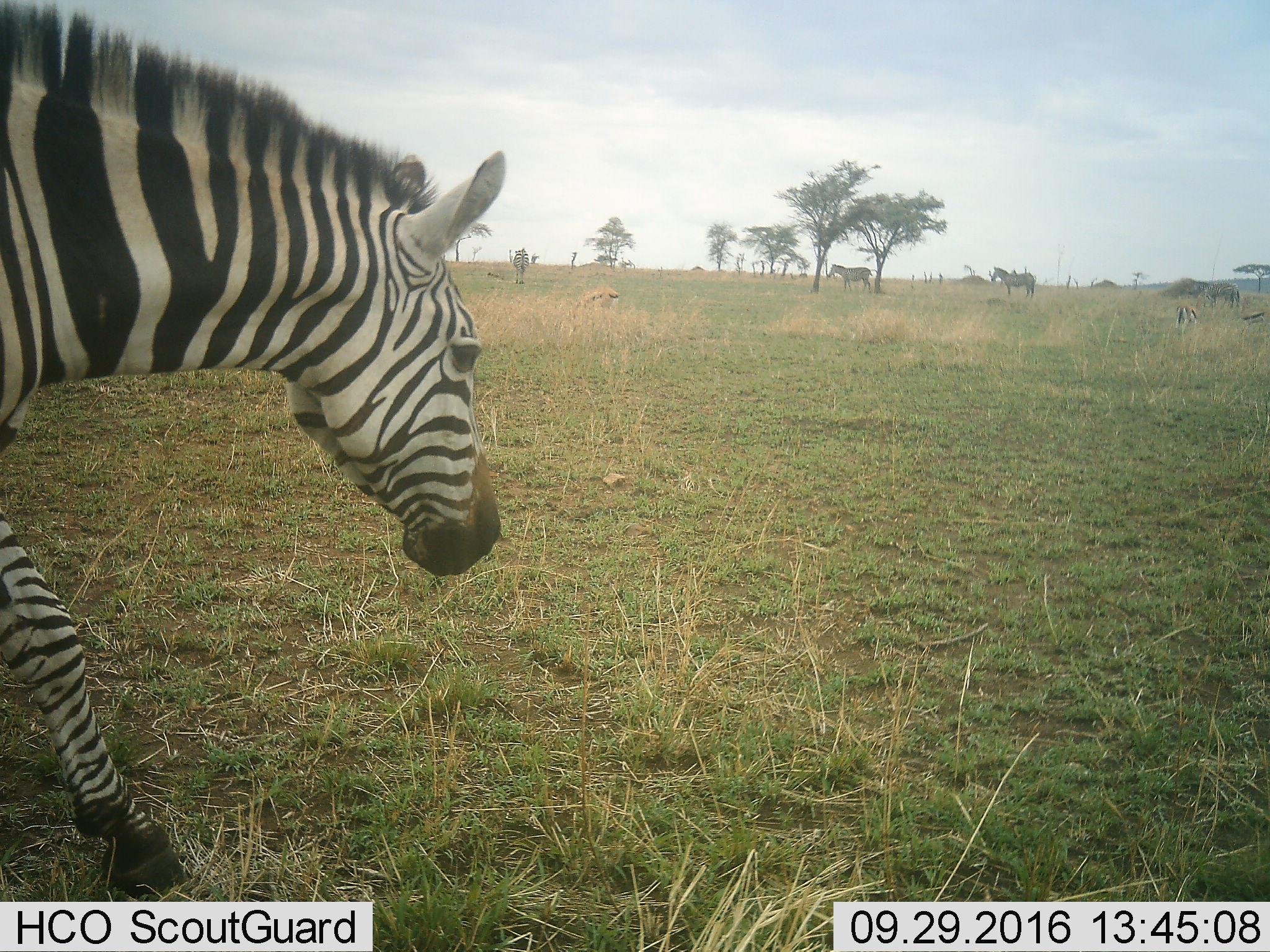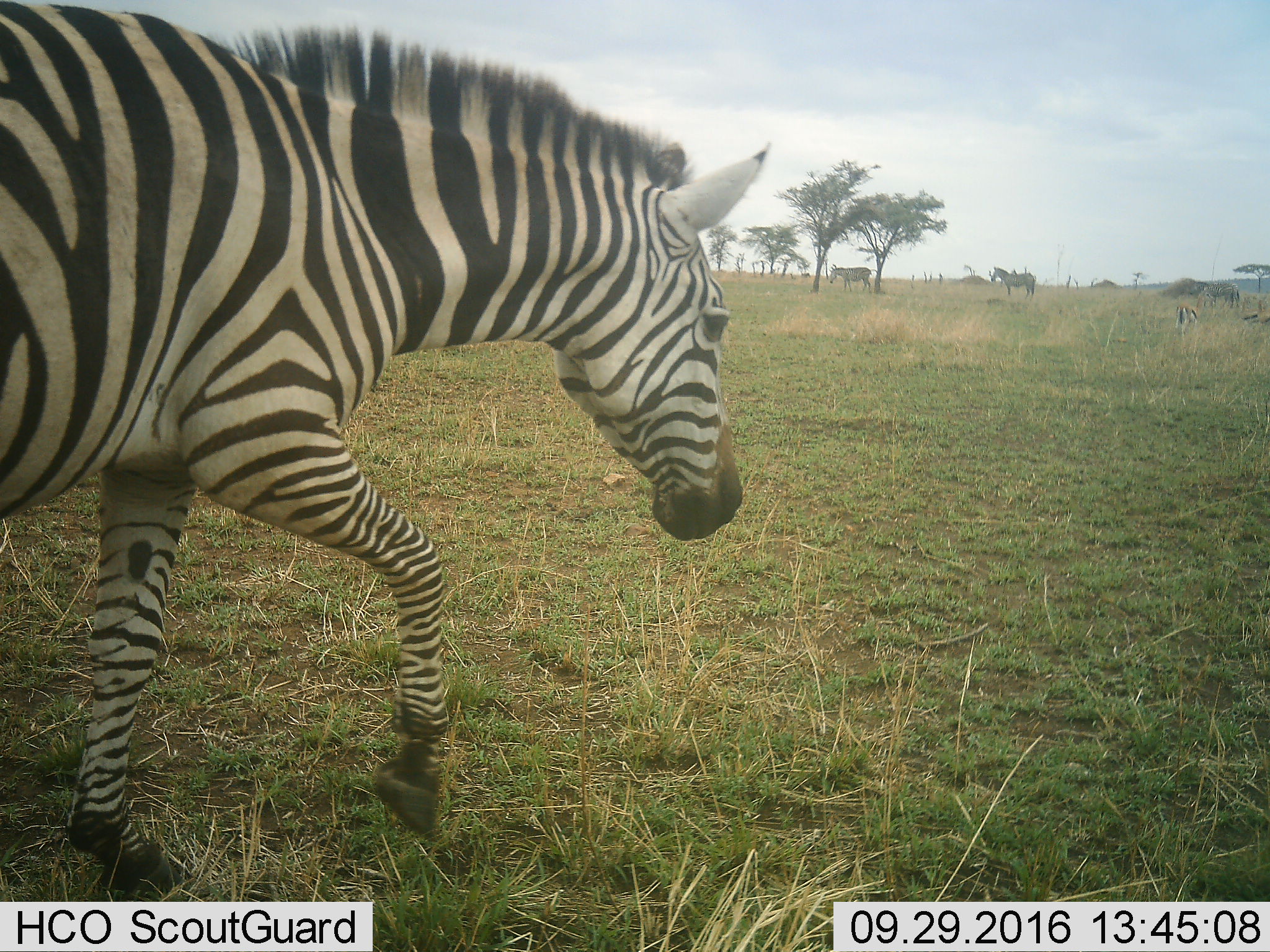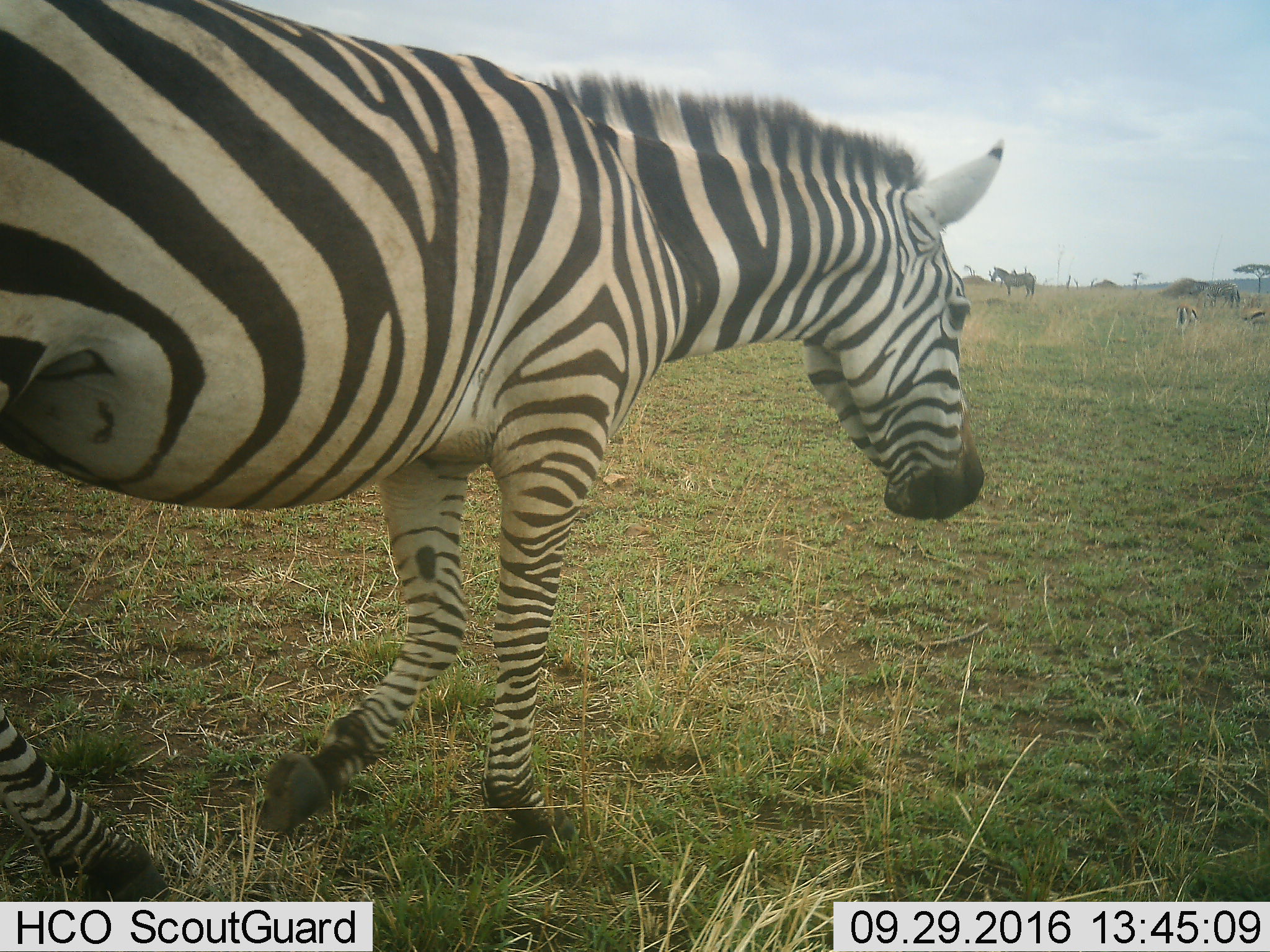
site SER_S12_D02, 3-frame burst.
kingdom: Animalia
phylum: Chordata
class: Mammalia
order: Perissodactyla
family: Equidae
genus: Equus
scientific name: Equus quagga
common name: plains zebra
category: zebraplains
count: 5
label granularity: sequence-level